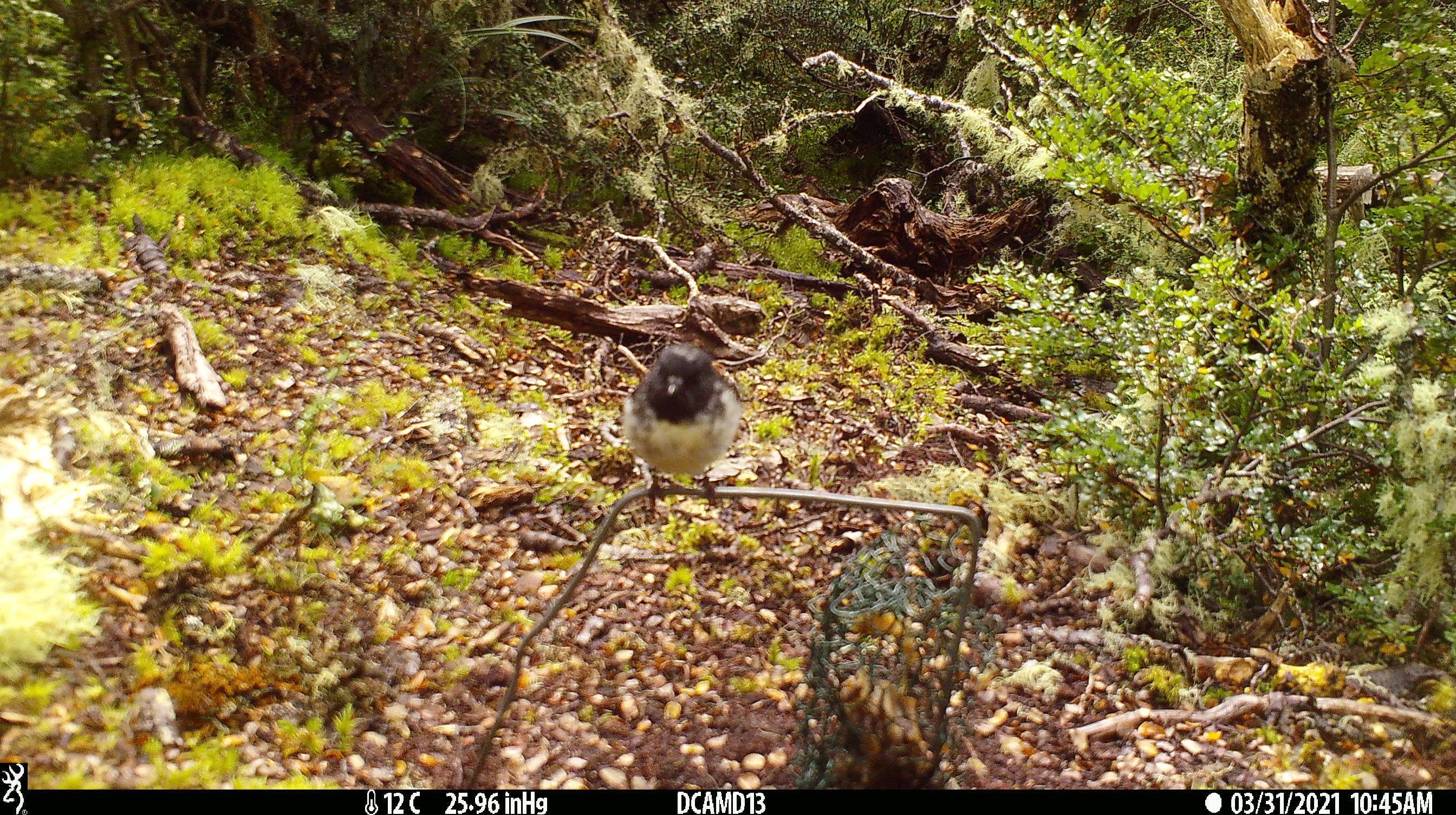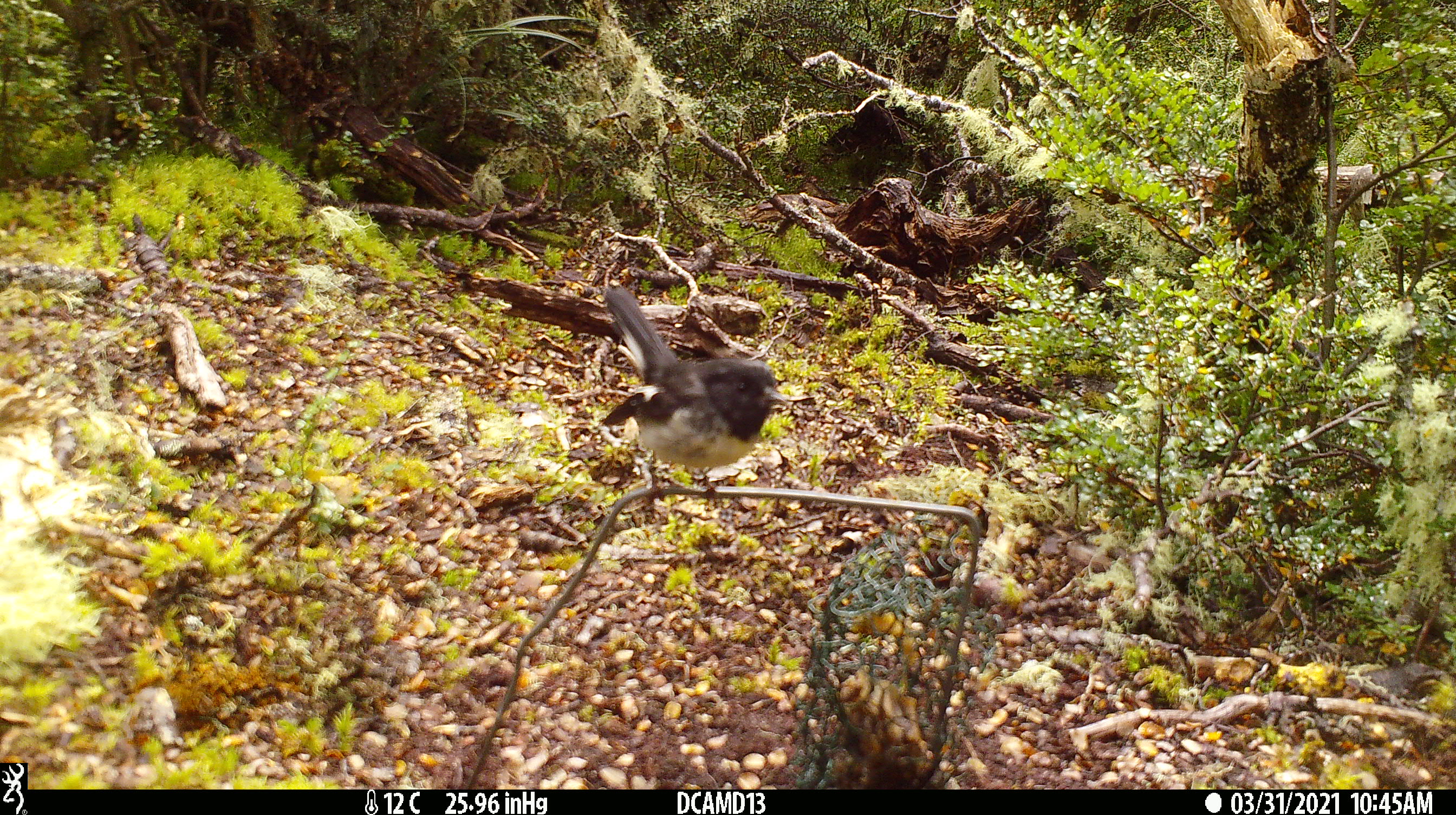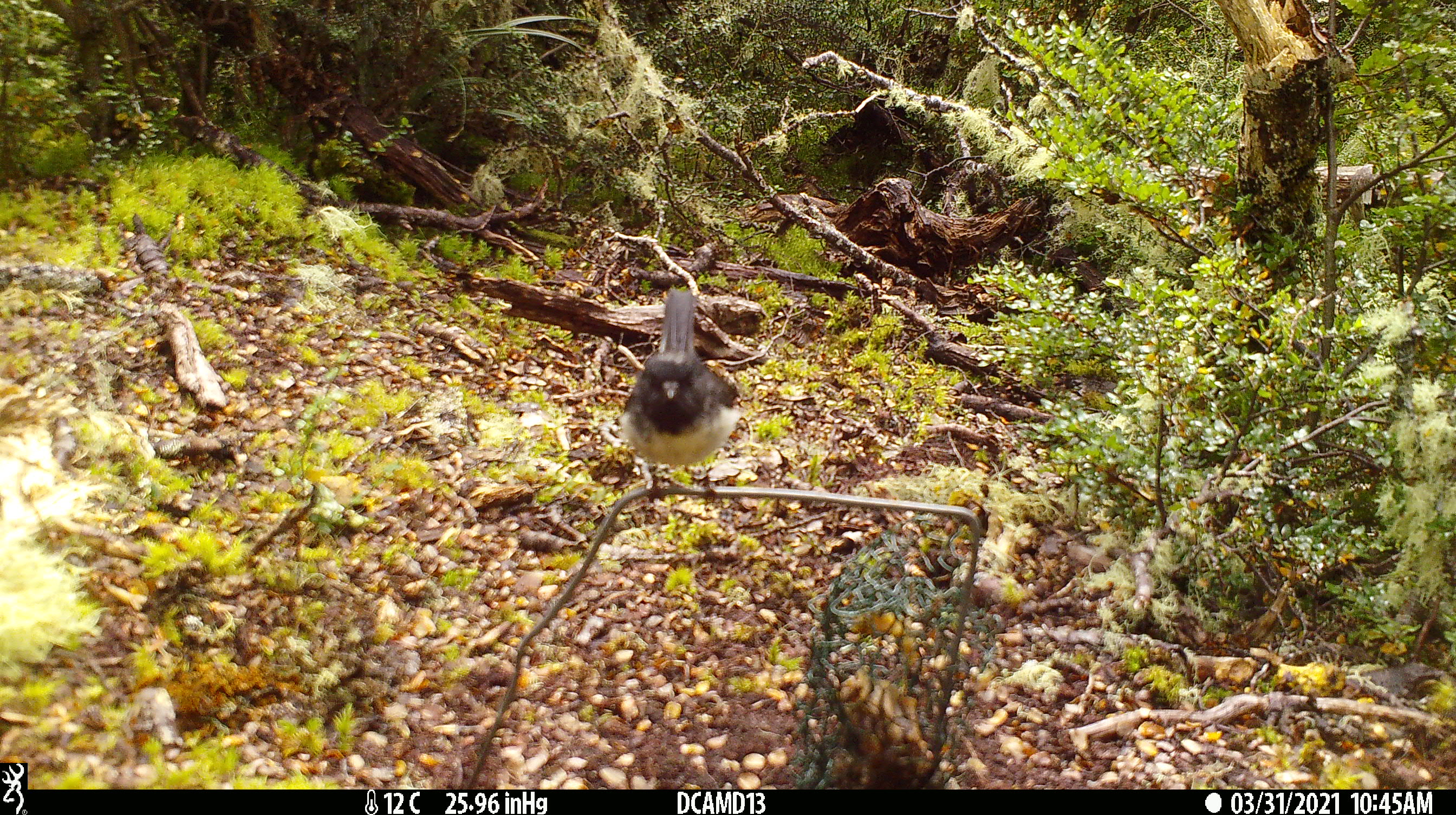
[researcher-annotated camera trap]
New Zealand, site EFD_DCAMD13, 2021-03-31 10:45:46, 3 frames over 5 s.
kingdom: Animalia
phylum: Chordata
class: Aves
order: Passeriformes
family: Petroicidae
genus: Petroica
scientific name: Petroica macrocephala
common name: tomtit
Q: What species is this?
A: Tomtit (Petroica macrocephala).